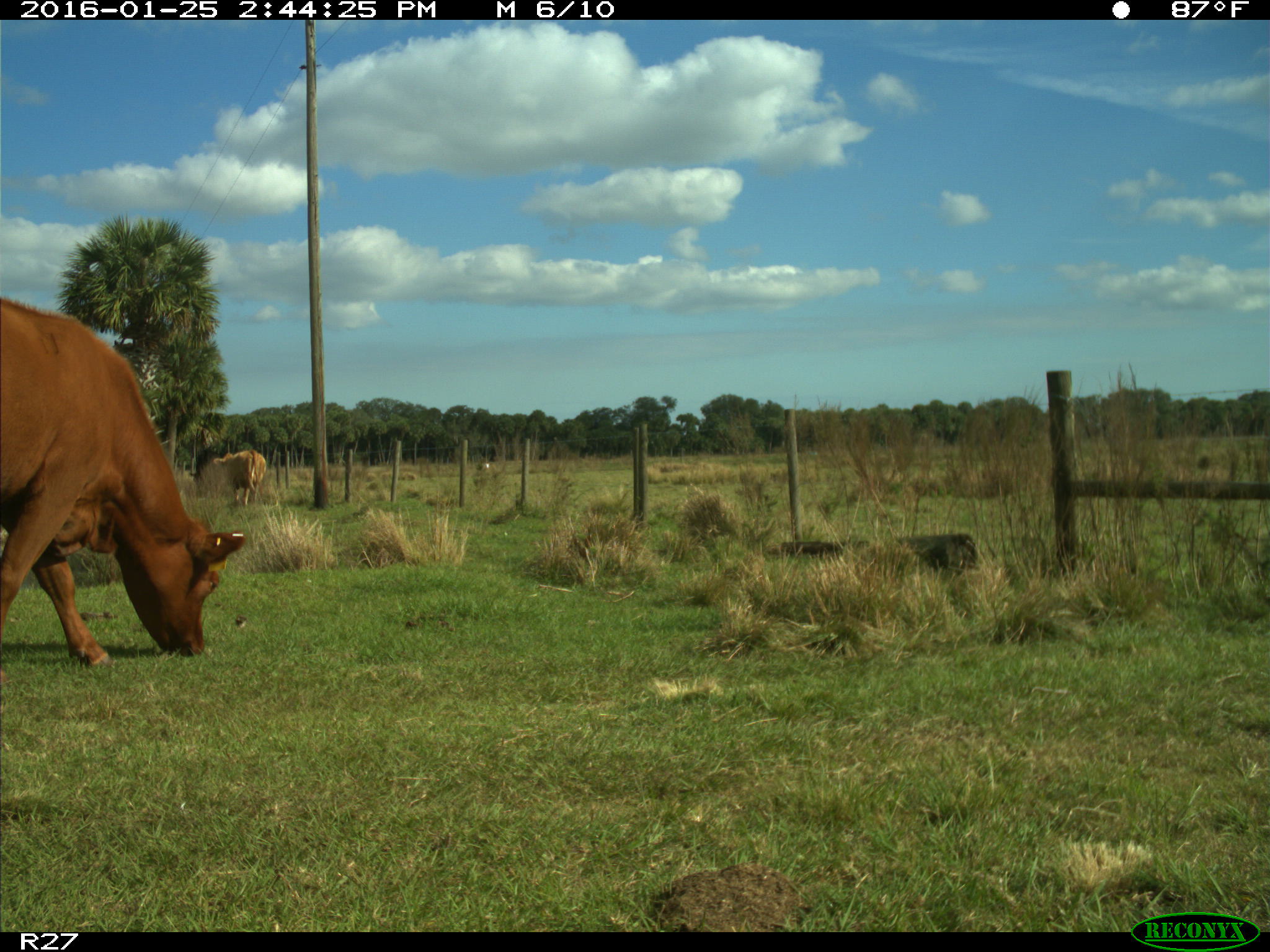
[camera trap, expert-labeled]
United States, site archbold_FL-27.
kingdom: Animalia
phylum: Chordata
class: Mammalia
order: Artiodactyla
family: Bovidae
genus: Bos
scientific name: Bos taurus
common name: domestic cow